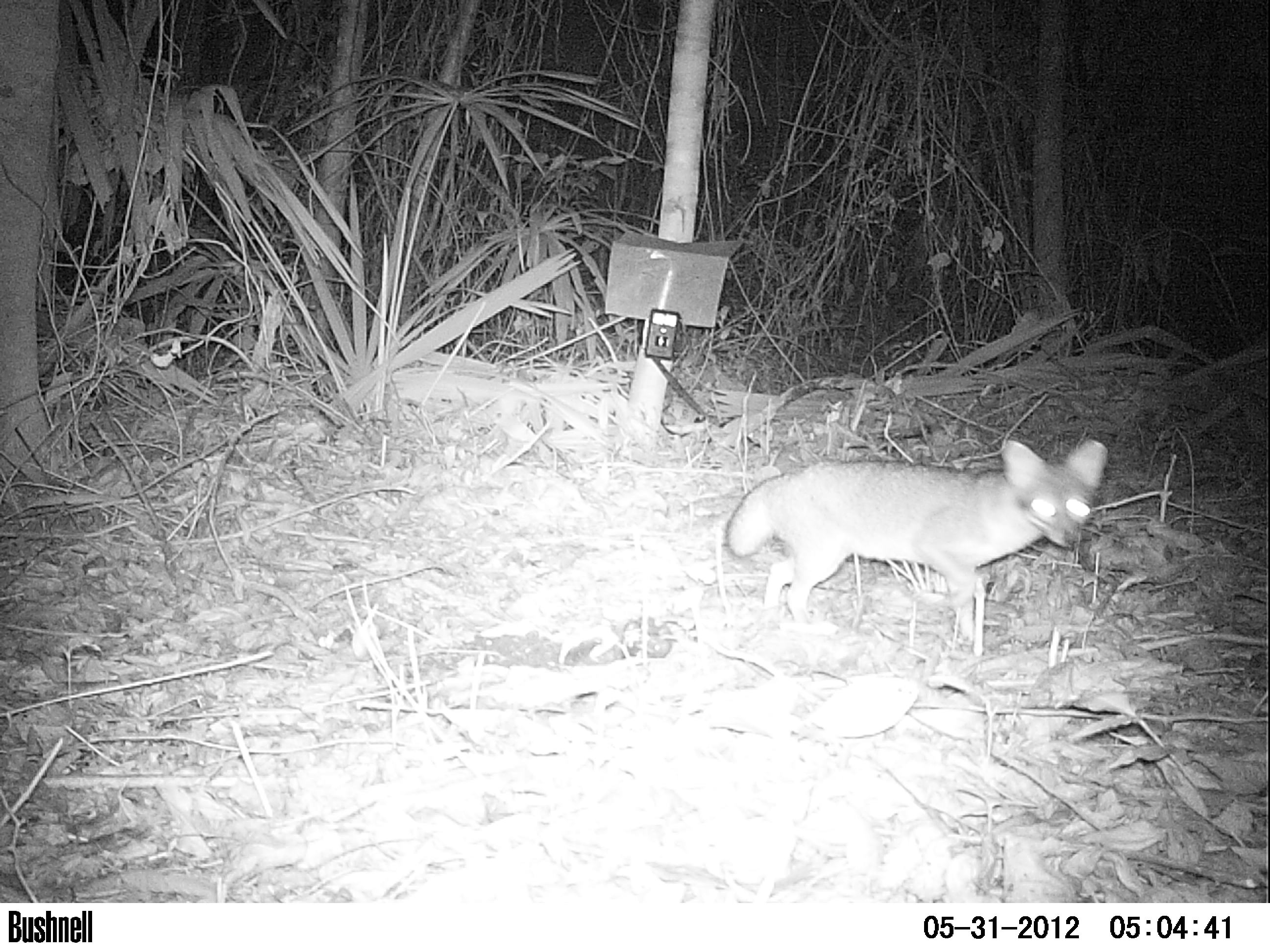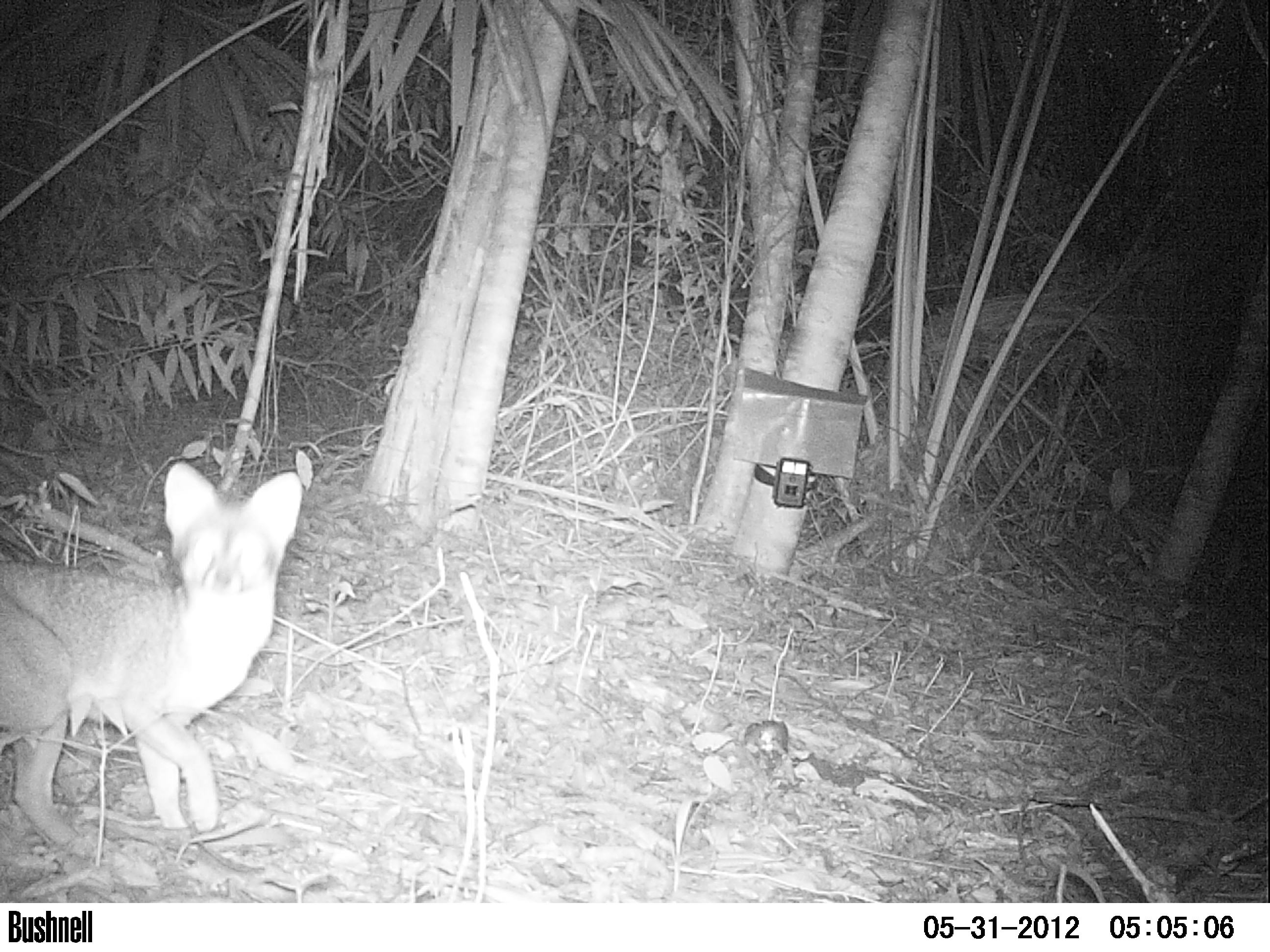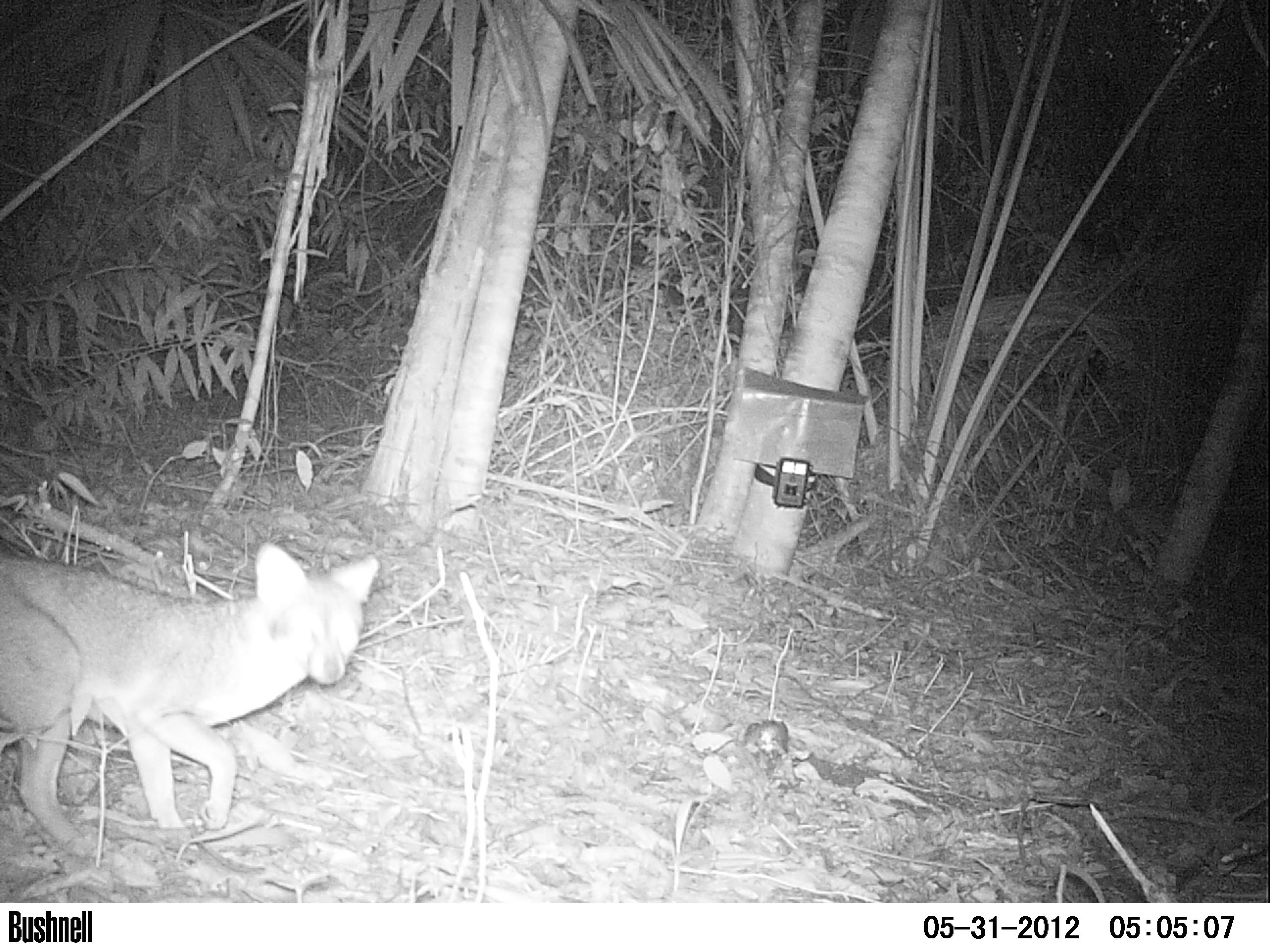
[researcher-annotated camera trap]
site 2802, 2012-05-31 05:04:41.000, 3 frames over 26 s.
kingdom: Animalia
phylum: Chordata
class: Mammalia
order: Carnivora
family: Canidae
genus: Urocyon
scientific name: Urocyon cinereoargenteus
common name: gray fox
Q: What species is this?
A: Urocyon cinereoargenteus (gray fox).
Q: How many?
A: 1.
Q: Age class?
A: Adult.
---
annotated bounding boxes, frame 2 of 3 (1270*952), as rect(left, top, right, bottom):
urocyon cinereoargenteus: rect(0, 459, 301, 852)